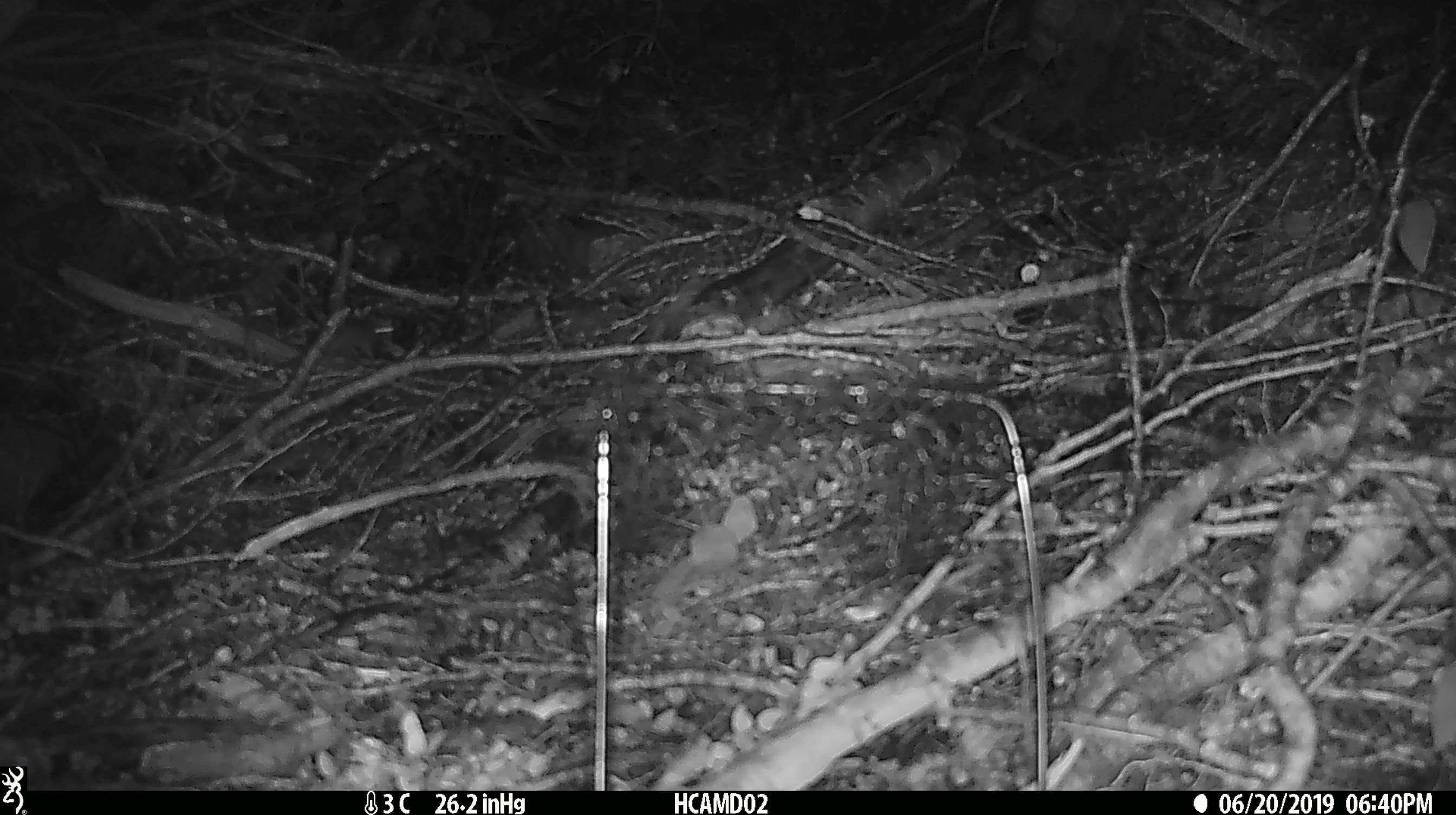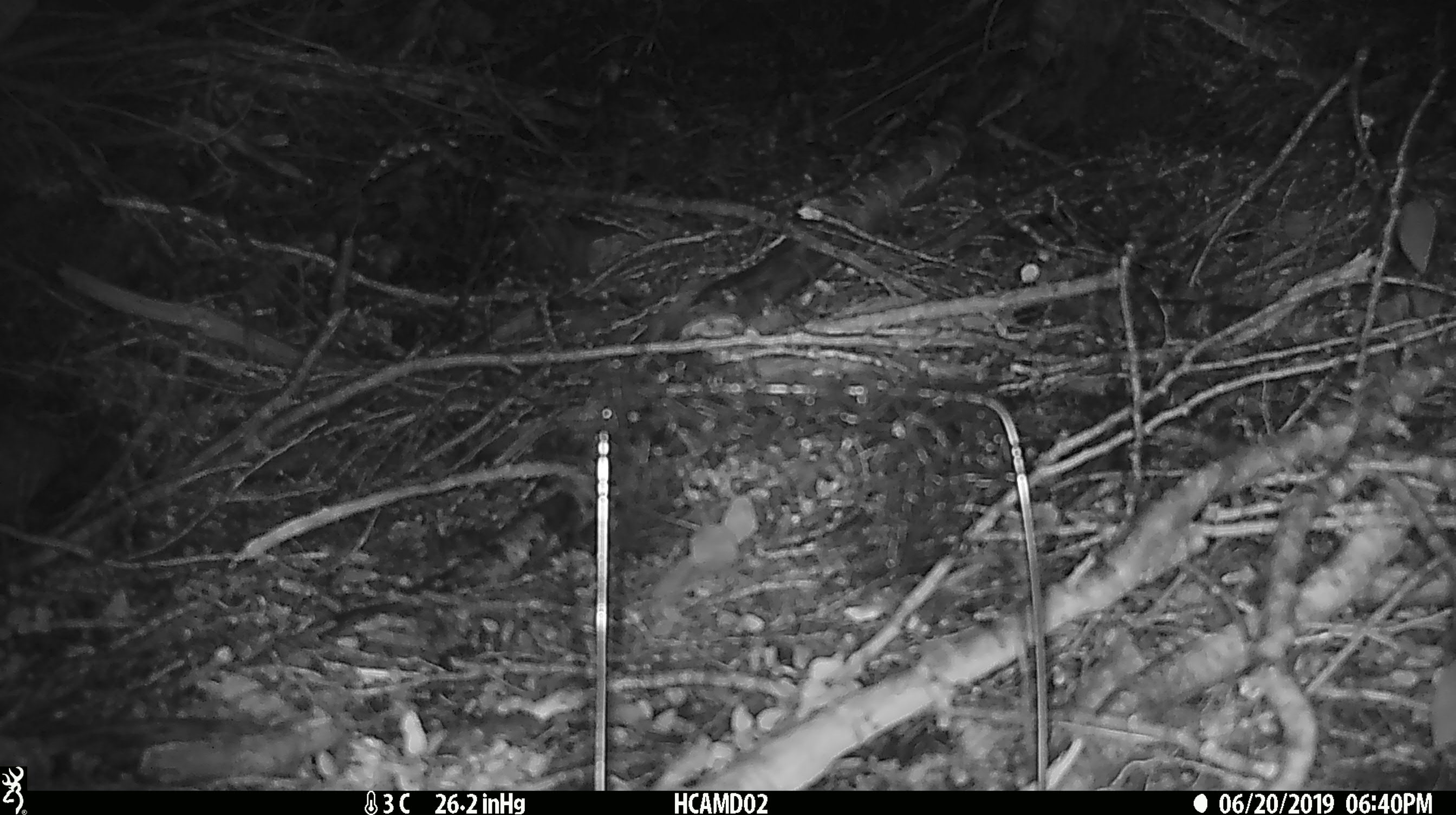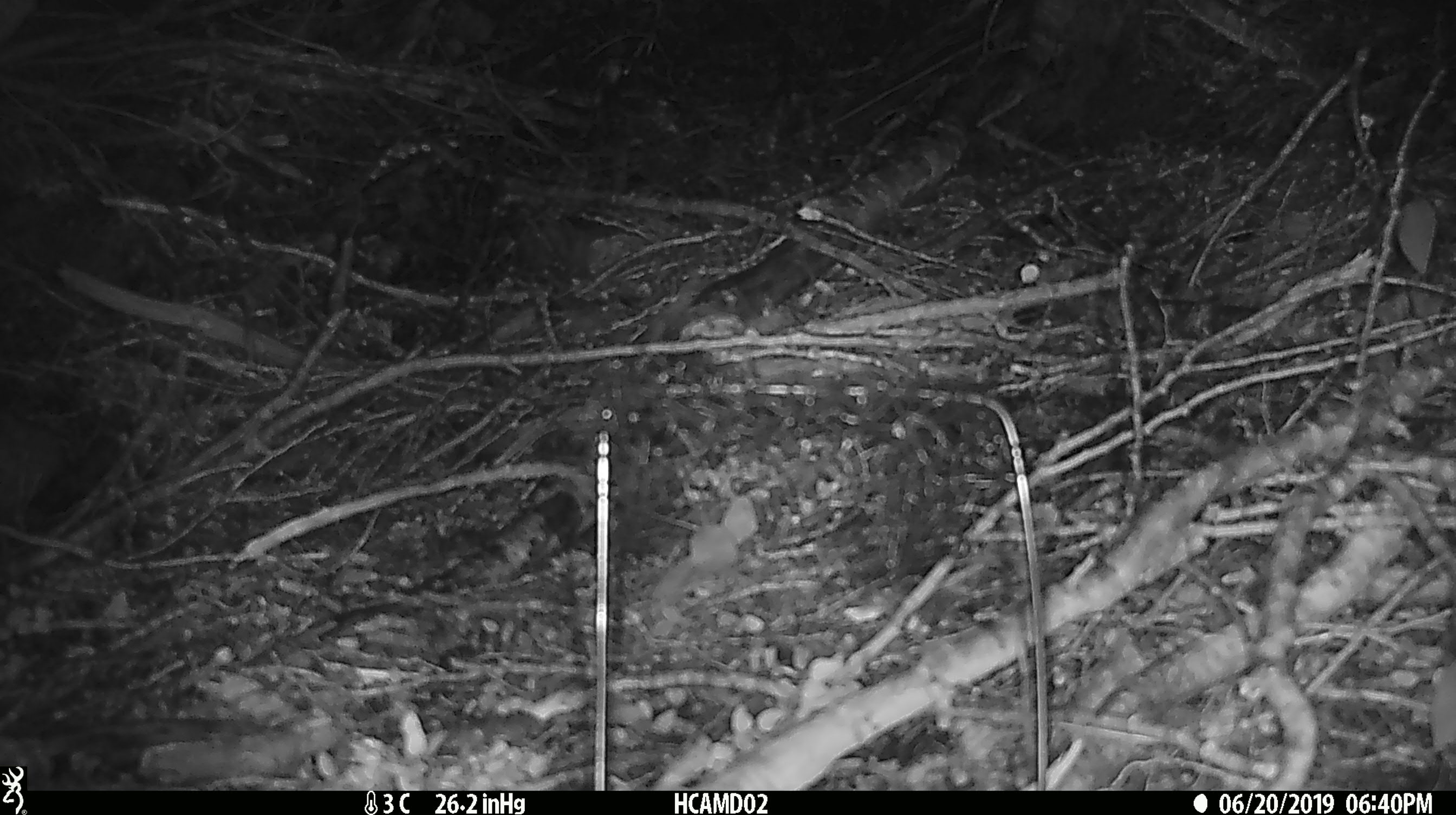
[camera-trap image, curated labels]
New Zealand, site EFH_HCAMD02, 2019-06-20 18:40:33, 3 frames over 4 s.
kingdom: Animalia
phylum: Chordata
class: Mammalia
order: Rodentia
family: Muridae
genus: Mus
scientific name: Mus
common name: mouse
Mouse (Mus).